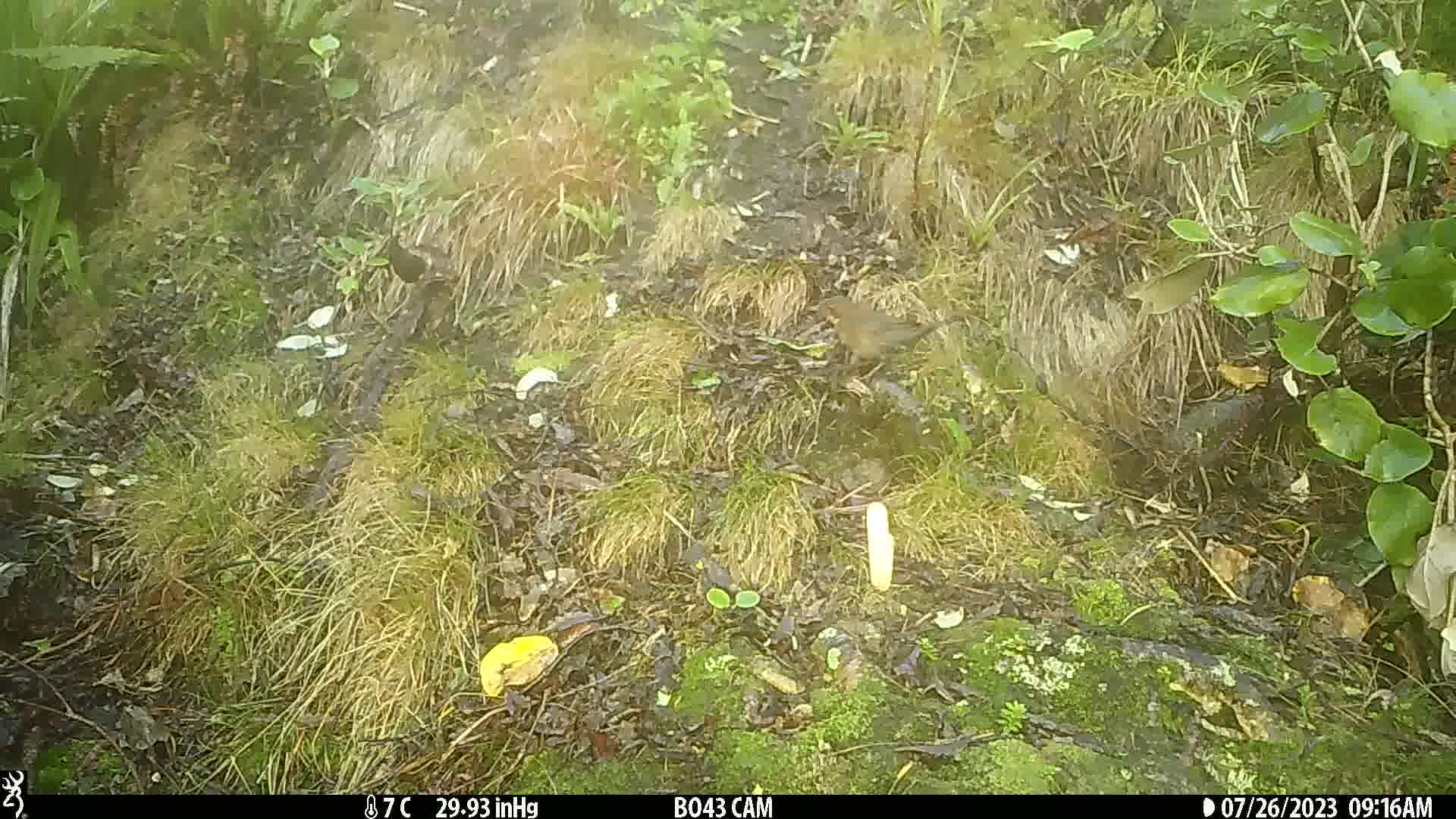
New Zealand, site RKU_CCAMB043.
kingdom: Animalia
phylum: Chordata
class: Aves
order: Passeriformes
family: Turdidae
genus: Turdus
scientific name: Turdus merula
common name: eurasian blackbird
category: blackbird